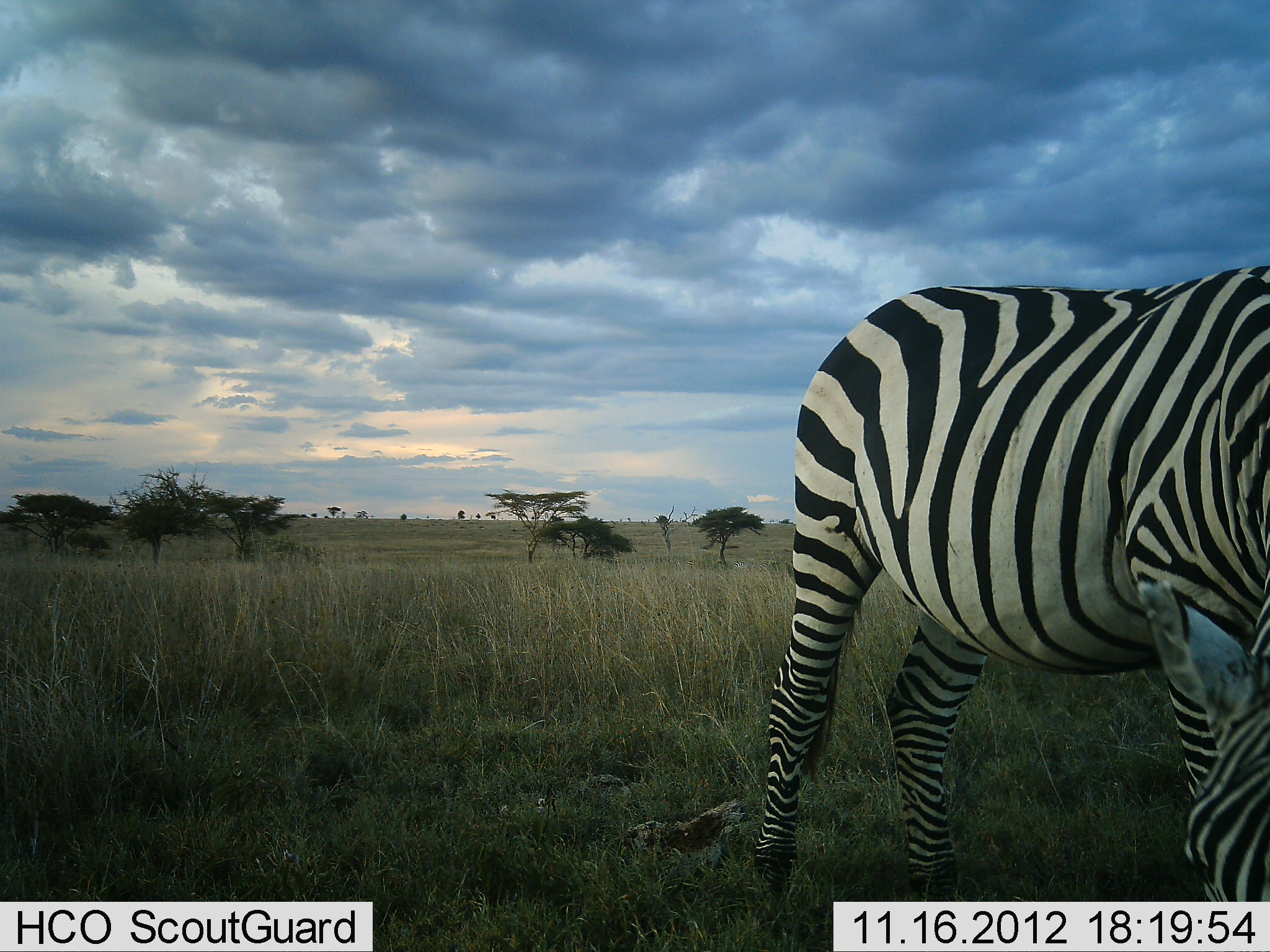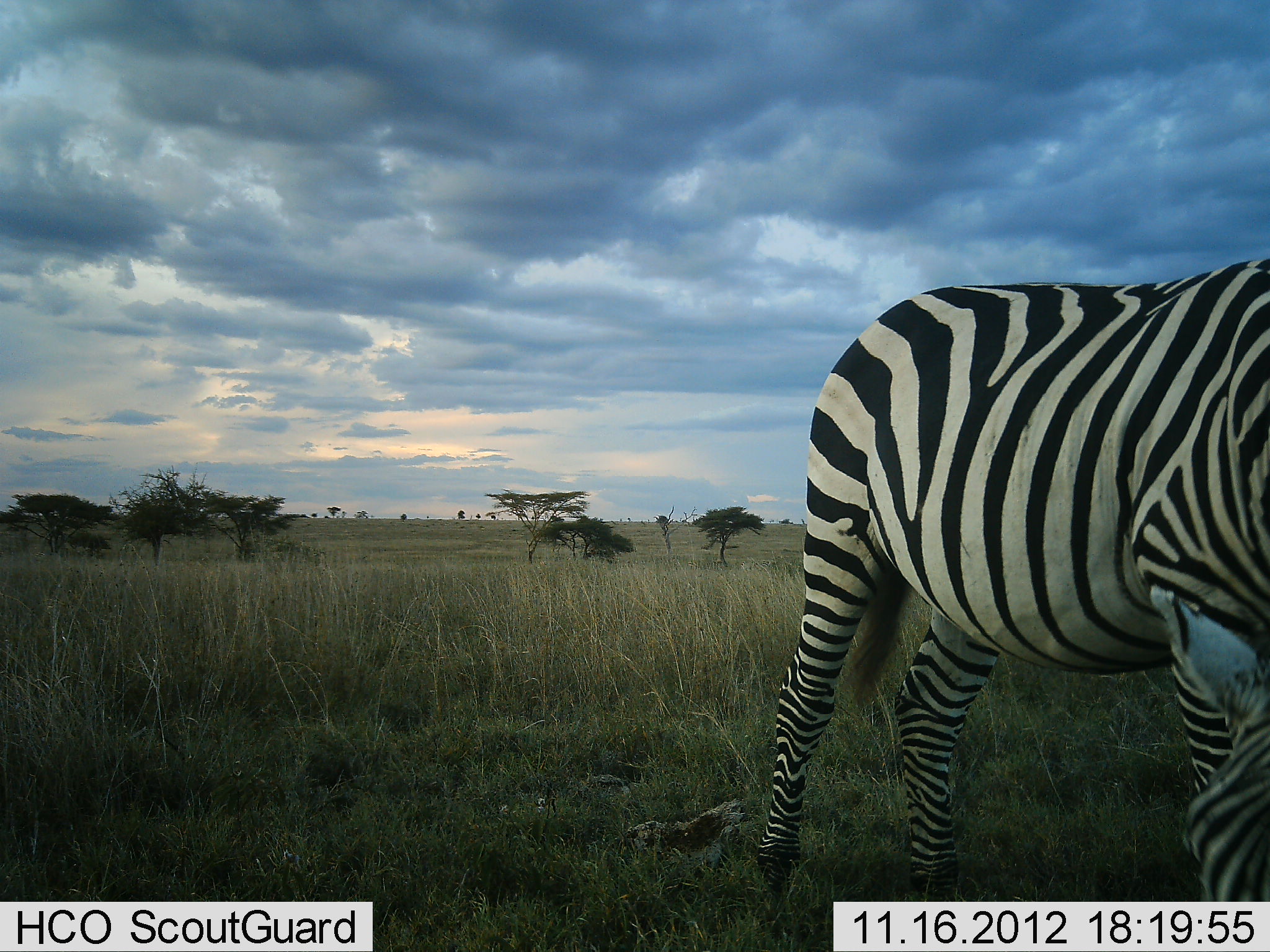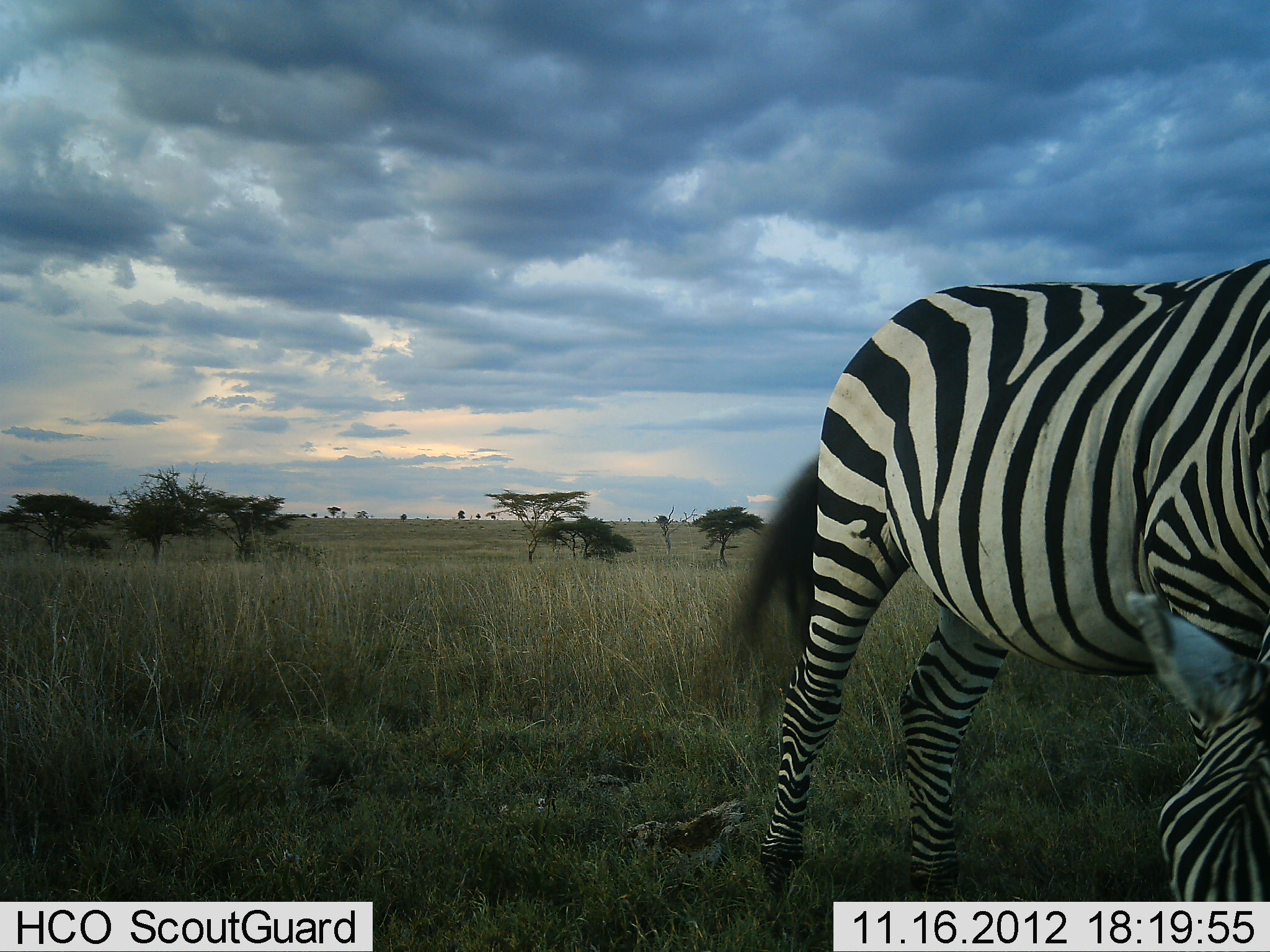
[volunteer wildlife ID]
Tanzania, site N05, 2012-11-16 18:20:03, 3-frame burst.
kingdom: Animalia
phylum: Chordata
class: Mammalia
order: Perissodactyla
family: Equidae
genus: Equus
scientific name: Equus quagga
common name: plains zebra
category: zebra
Zebra (plains zebra) (Equus quagga), count 1. Behavior (volunteer vote fractions): standing 30%, resting 0%, moving 20%, interacting 0%. Young present (vote fraction): 0%. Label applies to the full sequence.